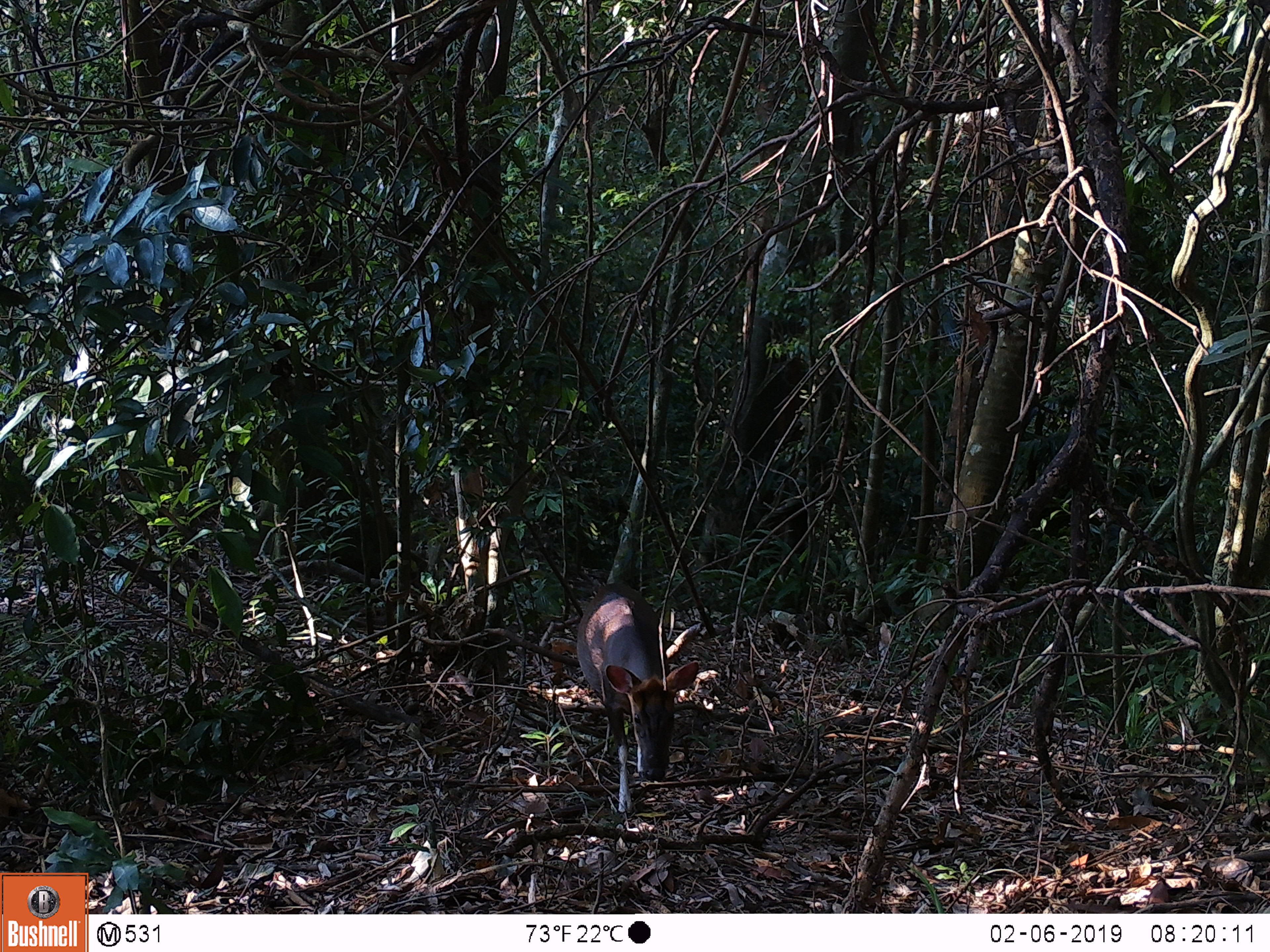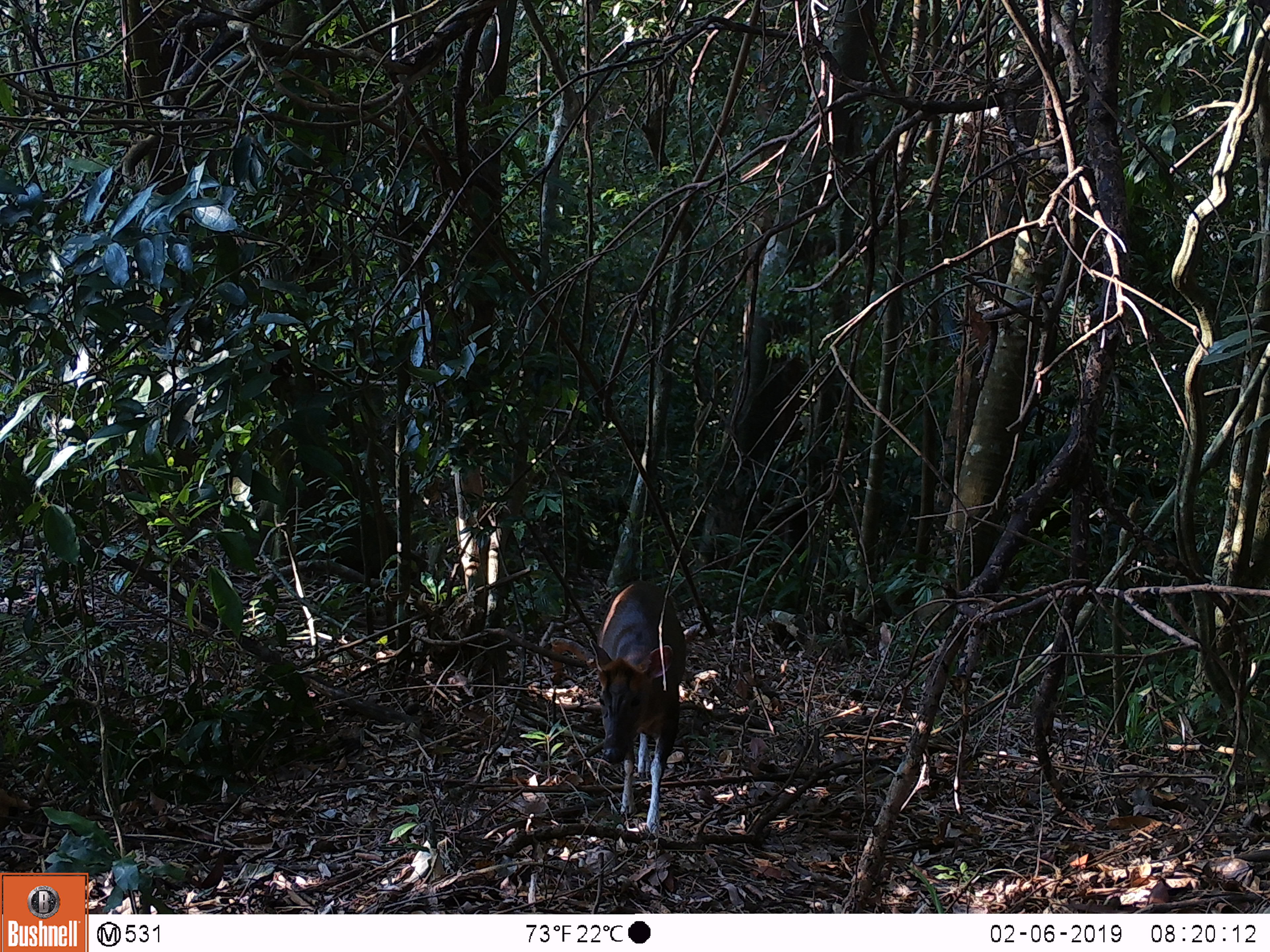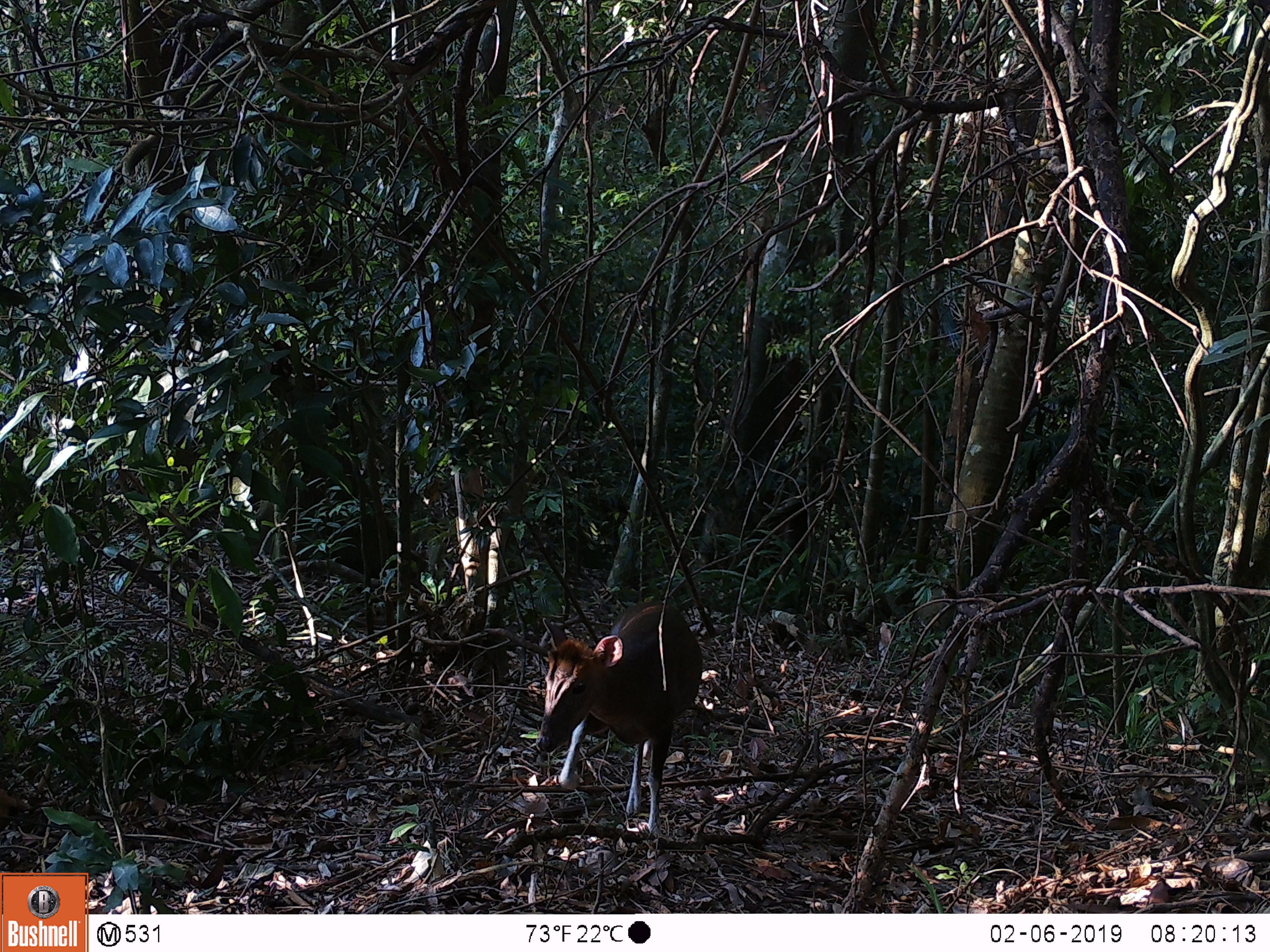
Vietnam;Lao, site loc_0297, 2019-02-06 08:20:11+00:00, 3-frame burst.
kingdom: Animalia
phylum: Chordata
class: Mammalia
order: Artiodactyla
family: Cervidae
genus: Muntiacus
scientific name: Muntiacus rooseveltorum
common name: roosevelt's muntjac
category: roosevelts muntjac group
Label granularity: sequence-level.